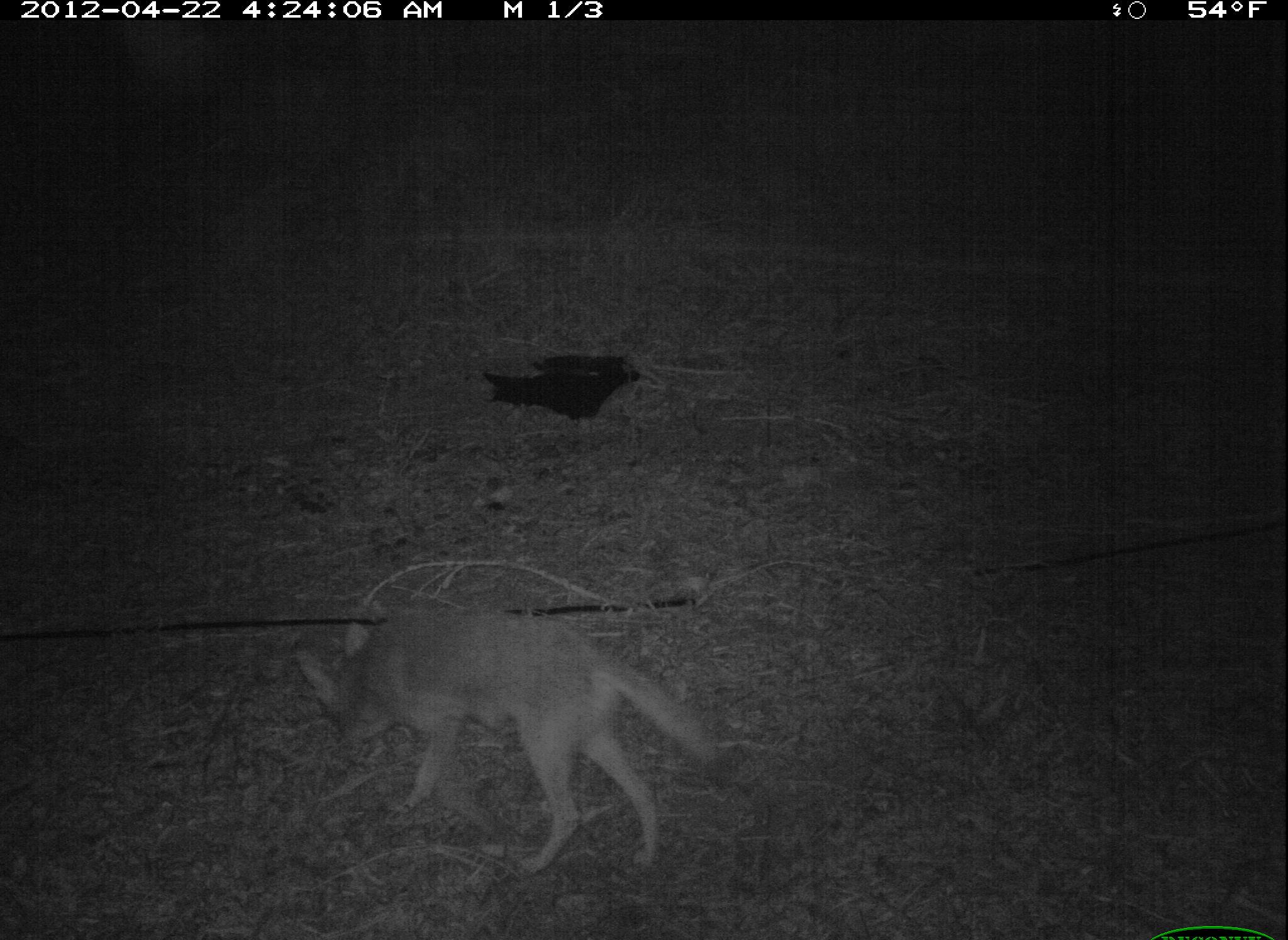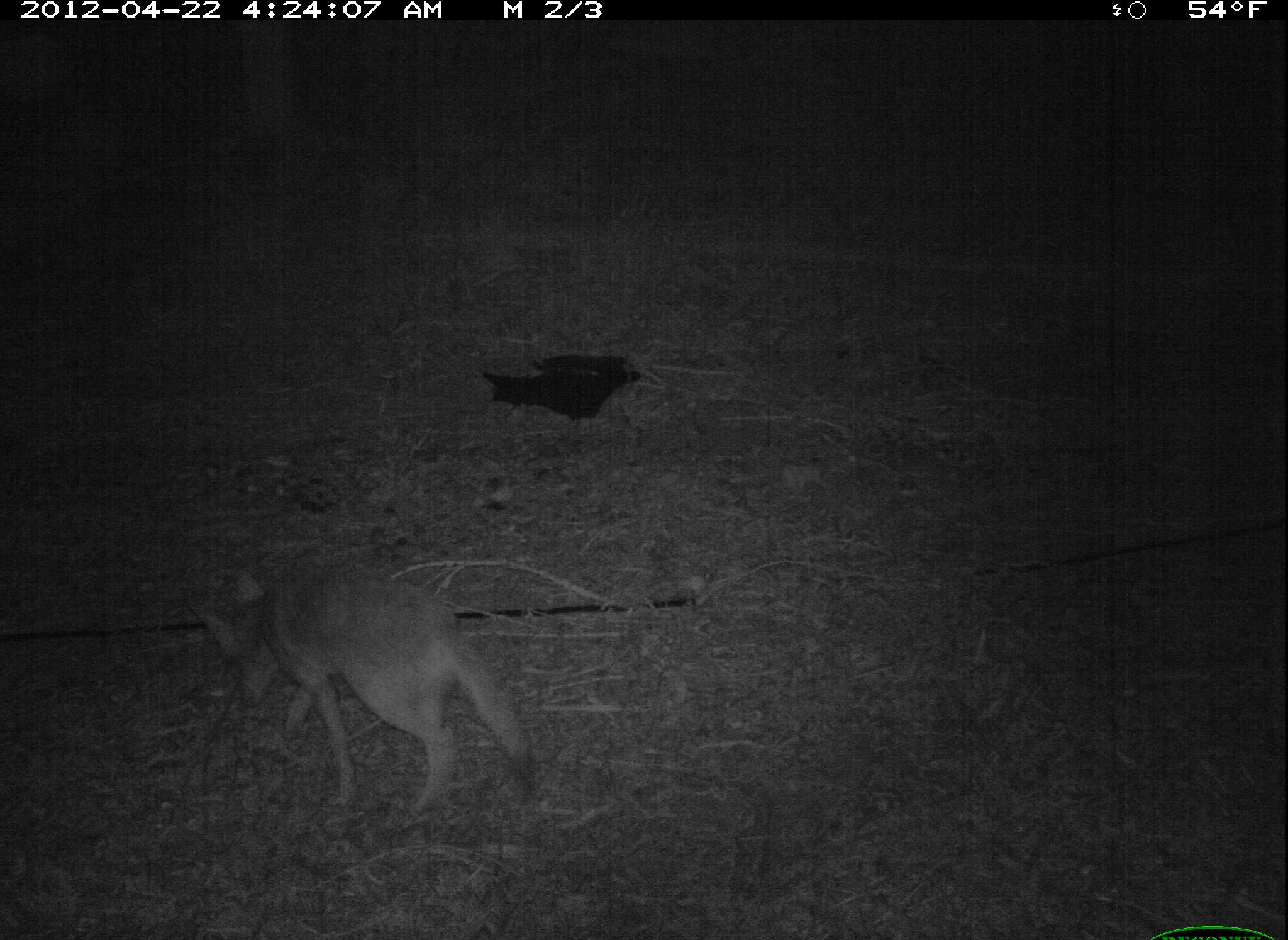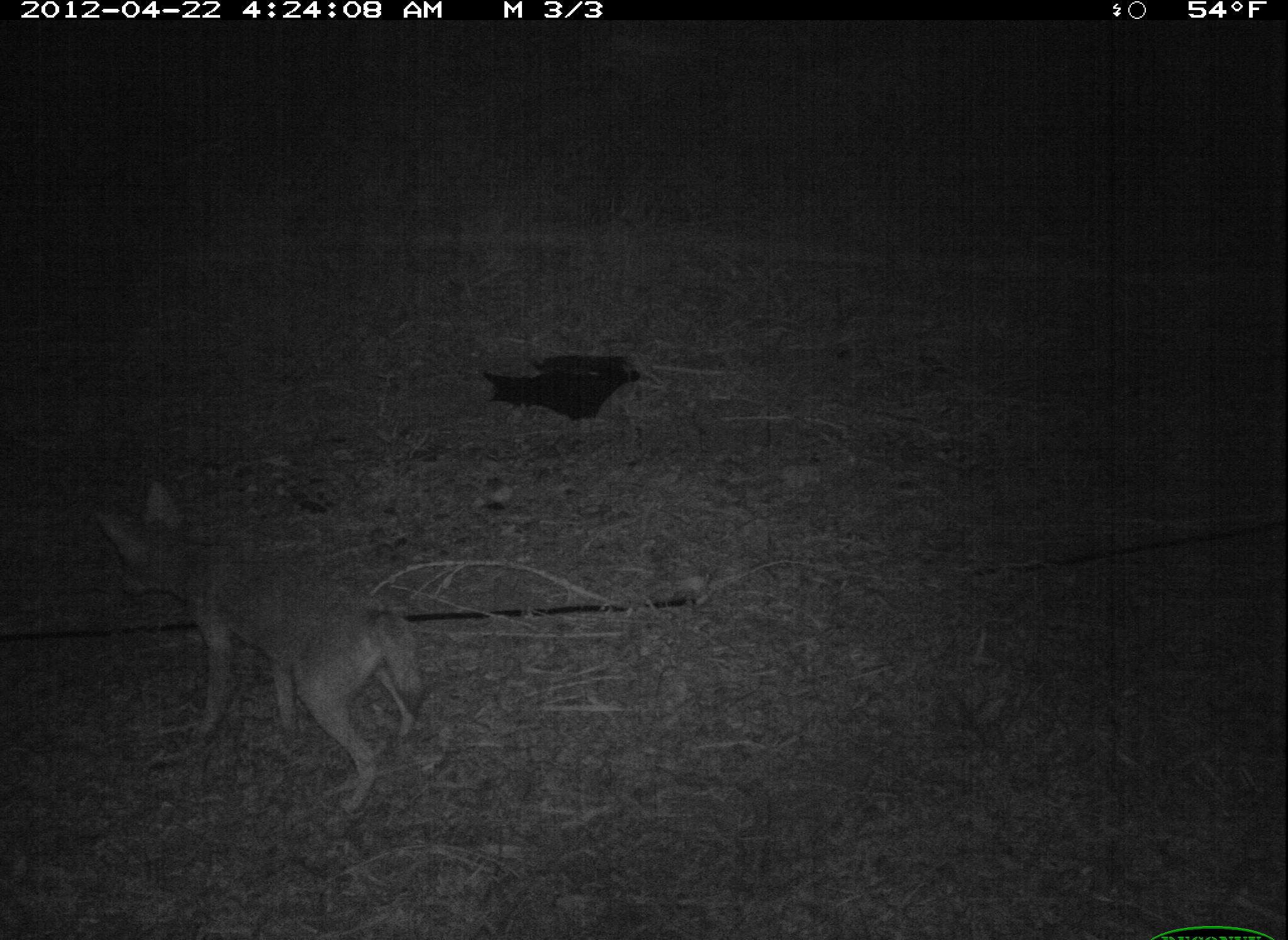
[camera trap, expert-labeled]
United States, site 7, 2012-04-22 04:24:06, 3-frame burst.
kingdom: Animalia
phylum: Chordata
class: Mammalia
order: Carnivora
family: Canidae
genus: Canis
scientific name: Canis latrans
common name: coyote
Coyote (Canis latrans).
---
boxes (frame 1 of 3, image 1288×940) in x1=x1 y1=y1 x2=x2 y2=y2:
coyote: x1=283 y1=596 x2=729 y2=884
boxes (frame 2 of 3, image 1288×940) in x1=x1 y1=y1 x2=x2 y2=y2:
coyote: x1=184 y1=562 x2=547 y2=828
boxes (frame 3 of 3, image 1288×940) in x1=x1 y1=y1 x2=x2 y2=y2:
coyote: x1=85 y1=474 x2=430 y2=815